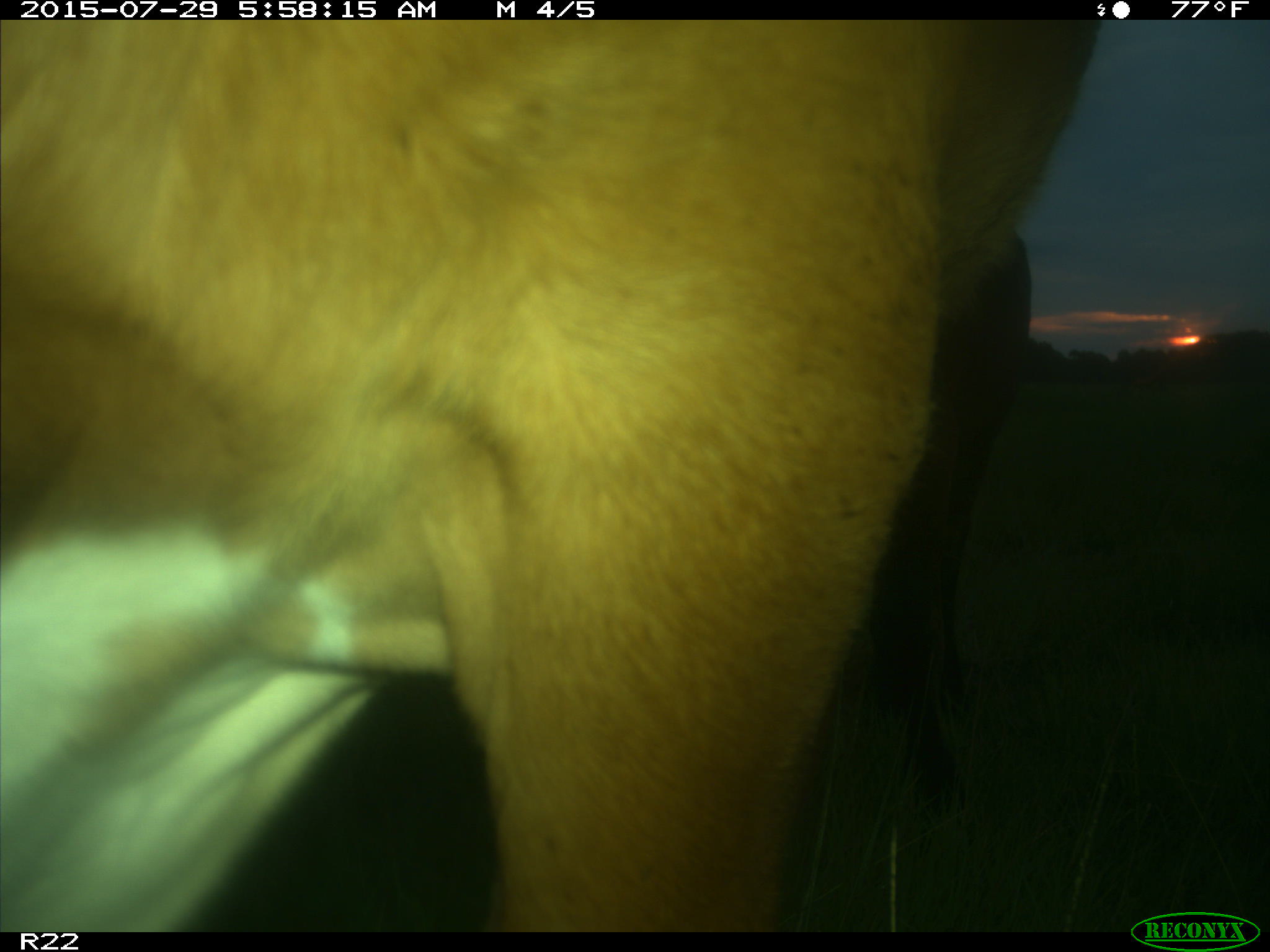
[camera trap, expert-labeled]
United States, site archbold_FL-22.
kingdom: Animalia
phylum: Chordata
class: Mammalia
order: Artiodactyla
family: Bovidae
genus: Bos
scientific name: Bos taurus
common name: domestic cow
Bos taurus (domestic cow).